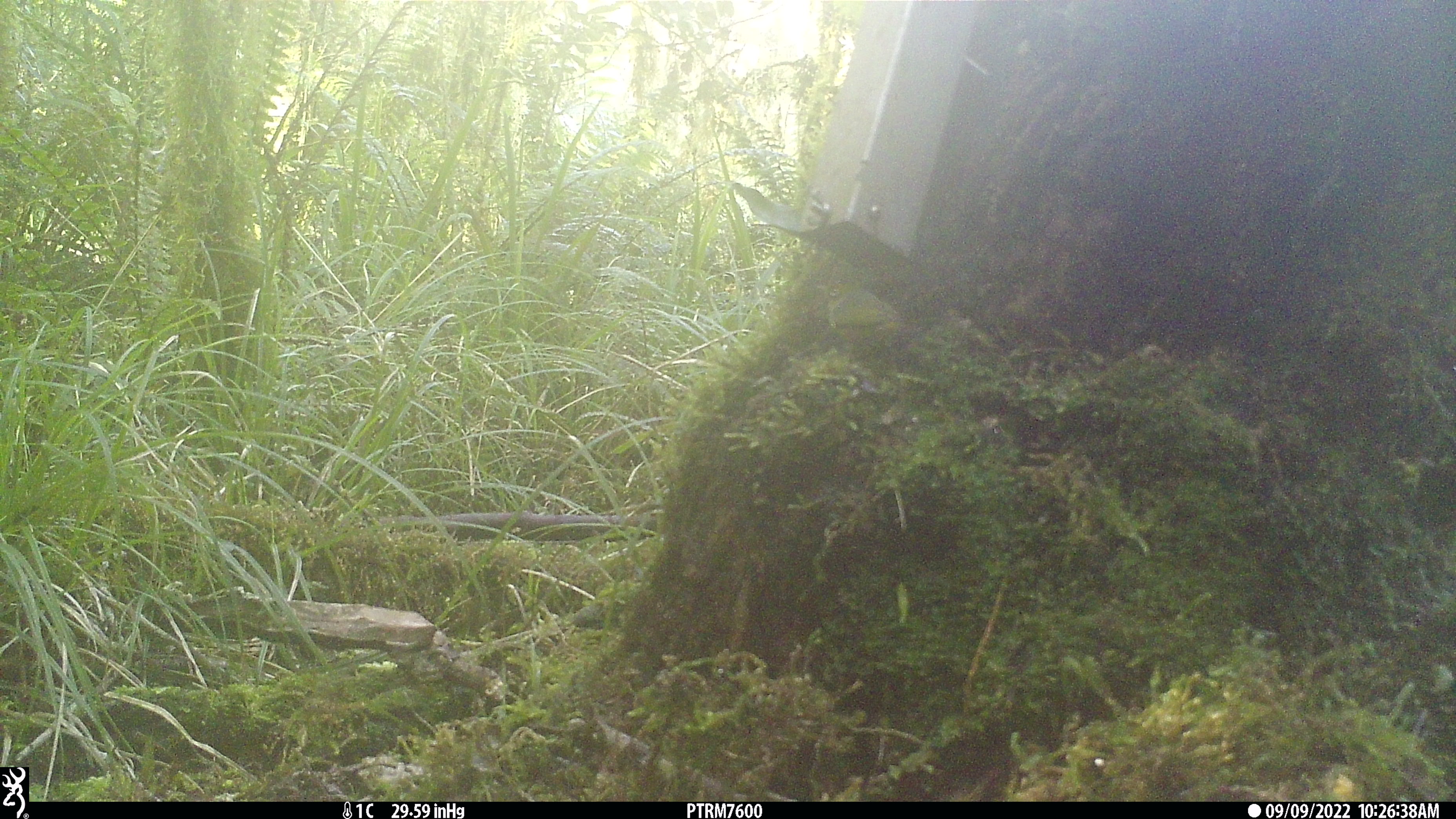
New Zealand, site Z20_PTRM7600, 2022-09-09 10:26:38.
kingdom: Animalia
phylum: Chordata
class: Aves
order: Passeriformes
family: Zosteropidae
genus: Zosterops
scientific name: Zosterops lateralis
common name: silvereye